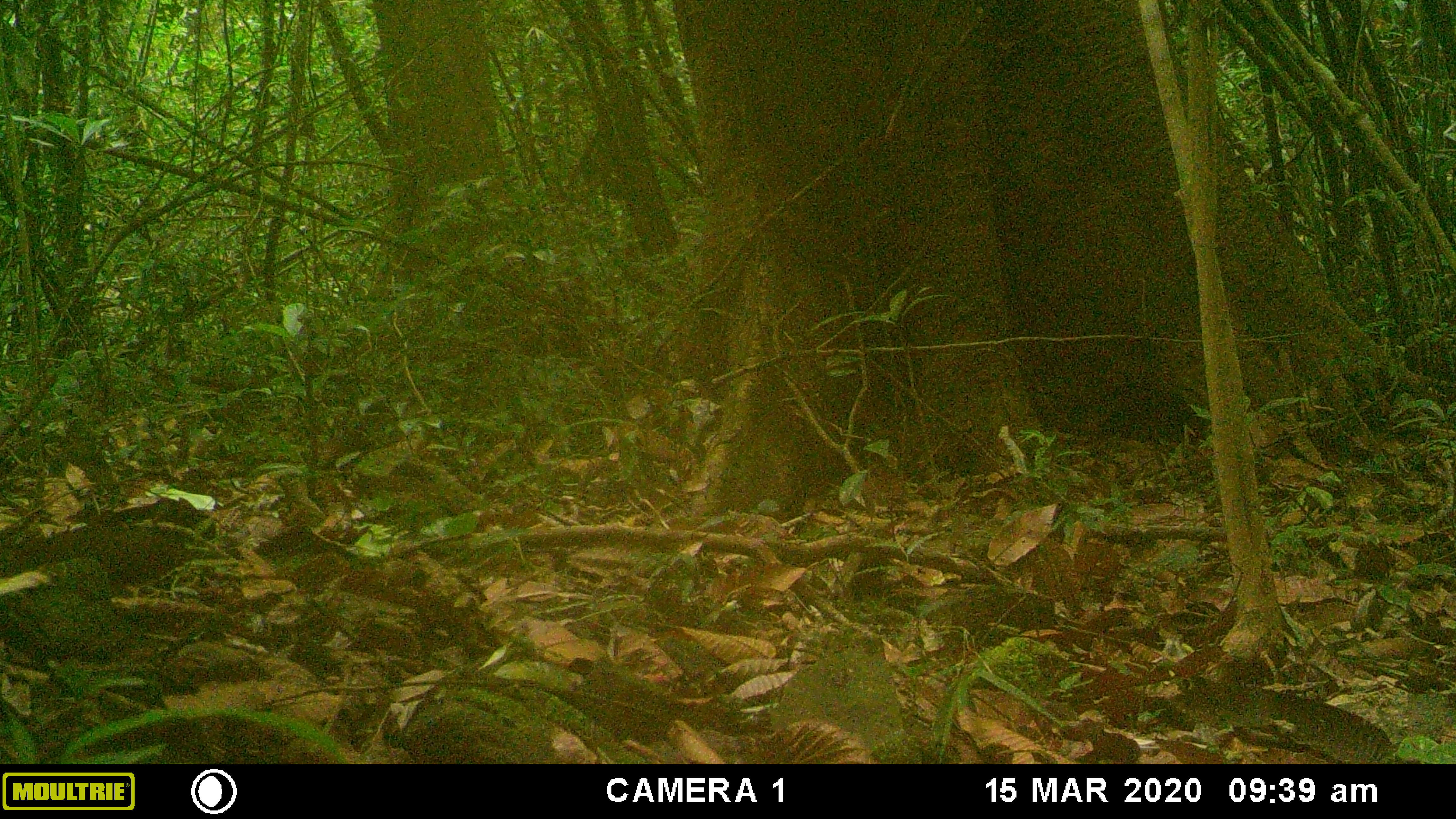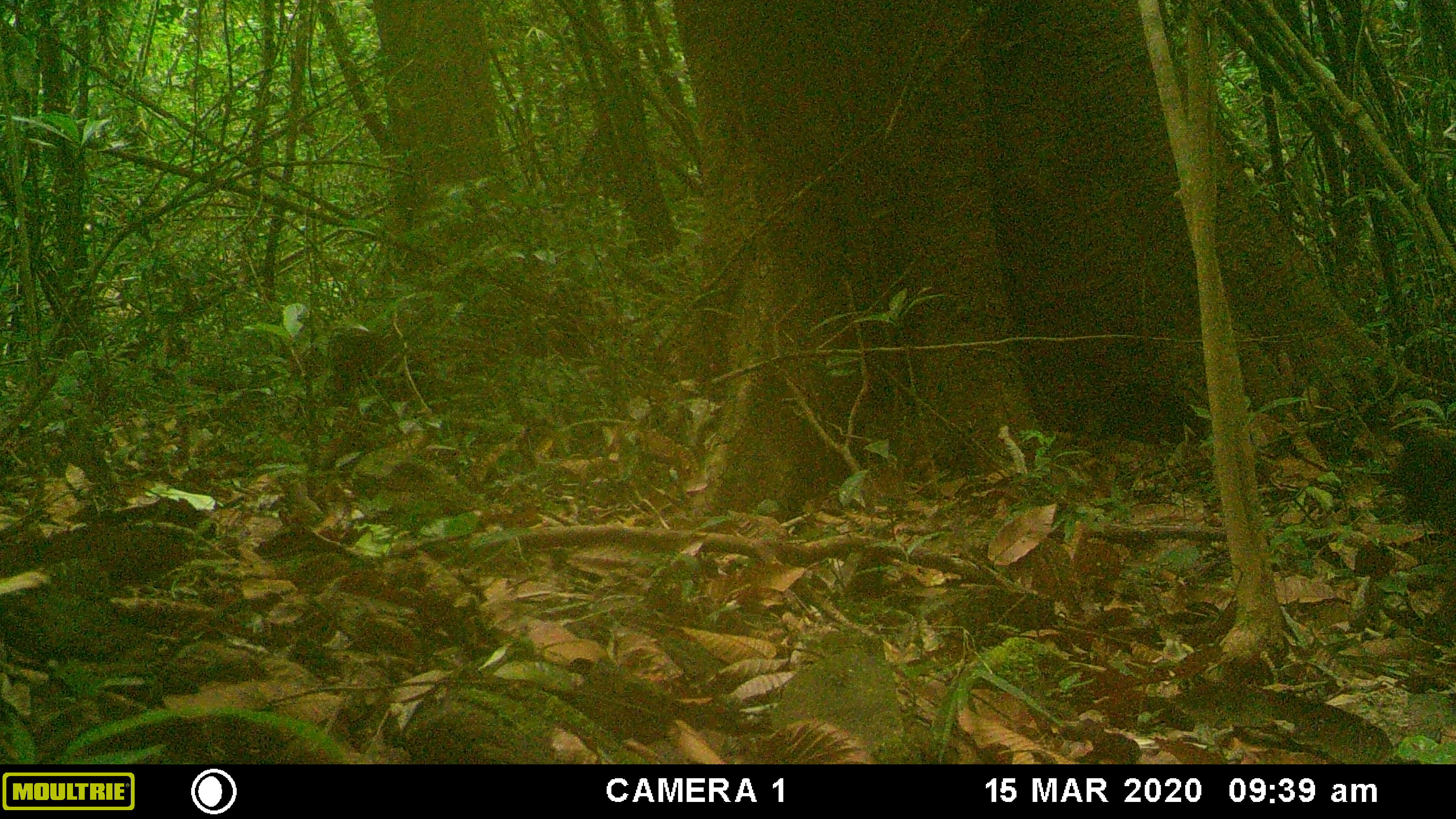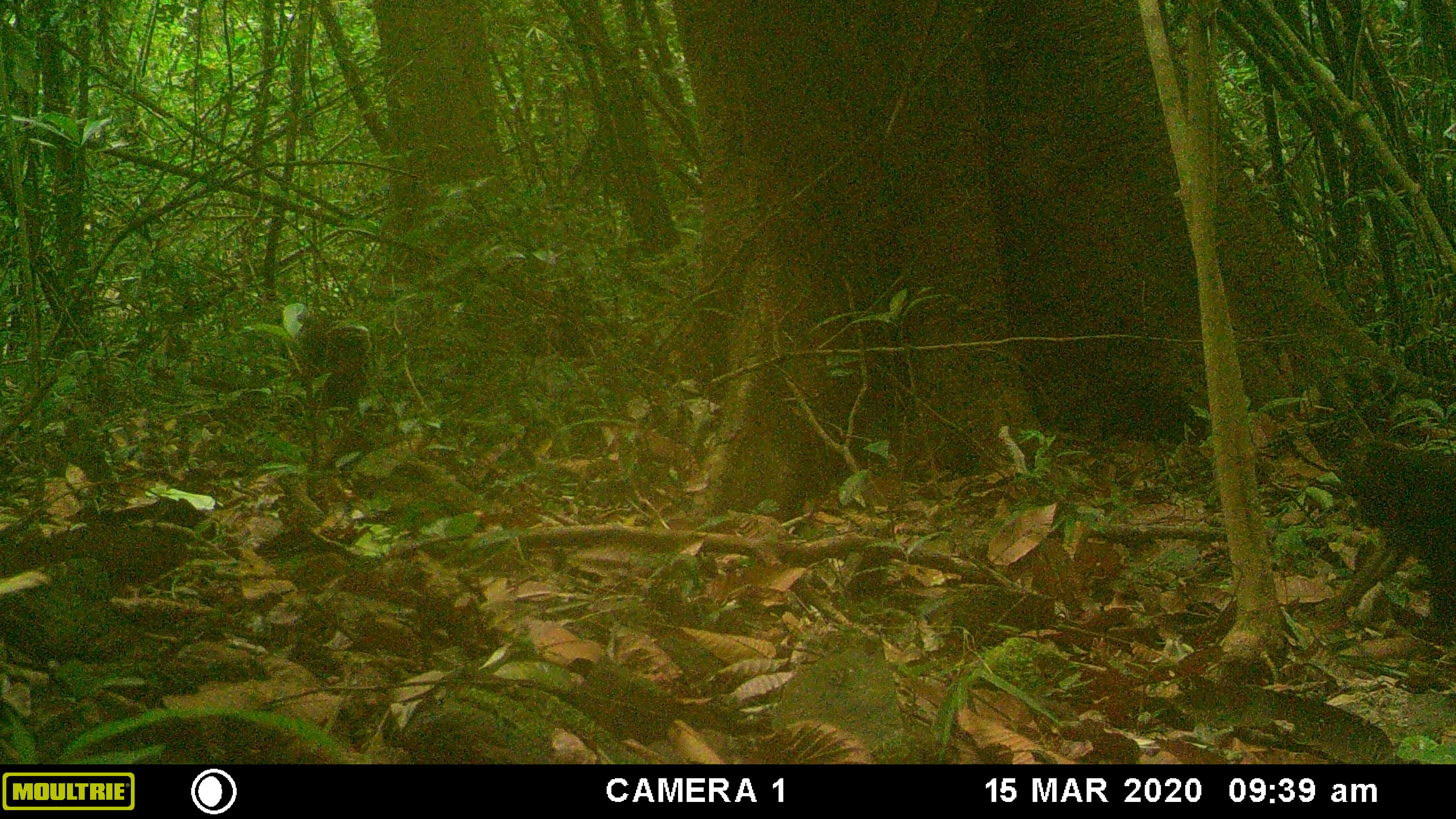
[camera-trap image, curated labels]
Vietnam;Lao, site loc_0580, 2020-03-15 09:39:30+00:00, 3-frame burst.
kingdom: Animalia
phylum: Chordata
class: Mammalia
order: Primates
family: Cercopithecidae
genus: Macaca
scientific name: Macaca arctoides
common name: stump-tailed macaque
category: stump tailed macaque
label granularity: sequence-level